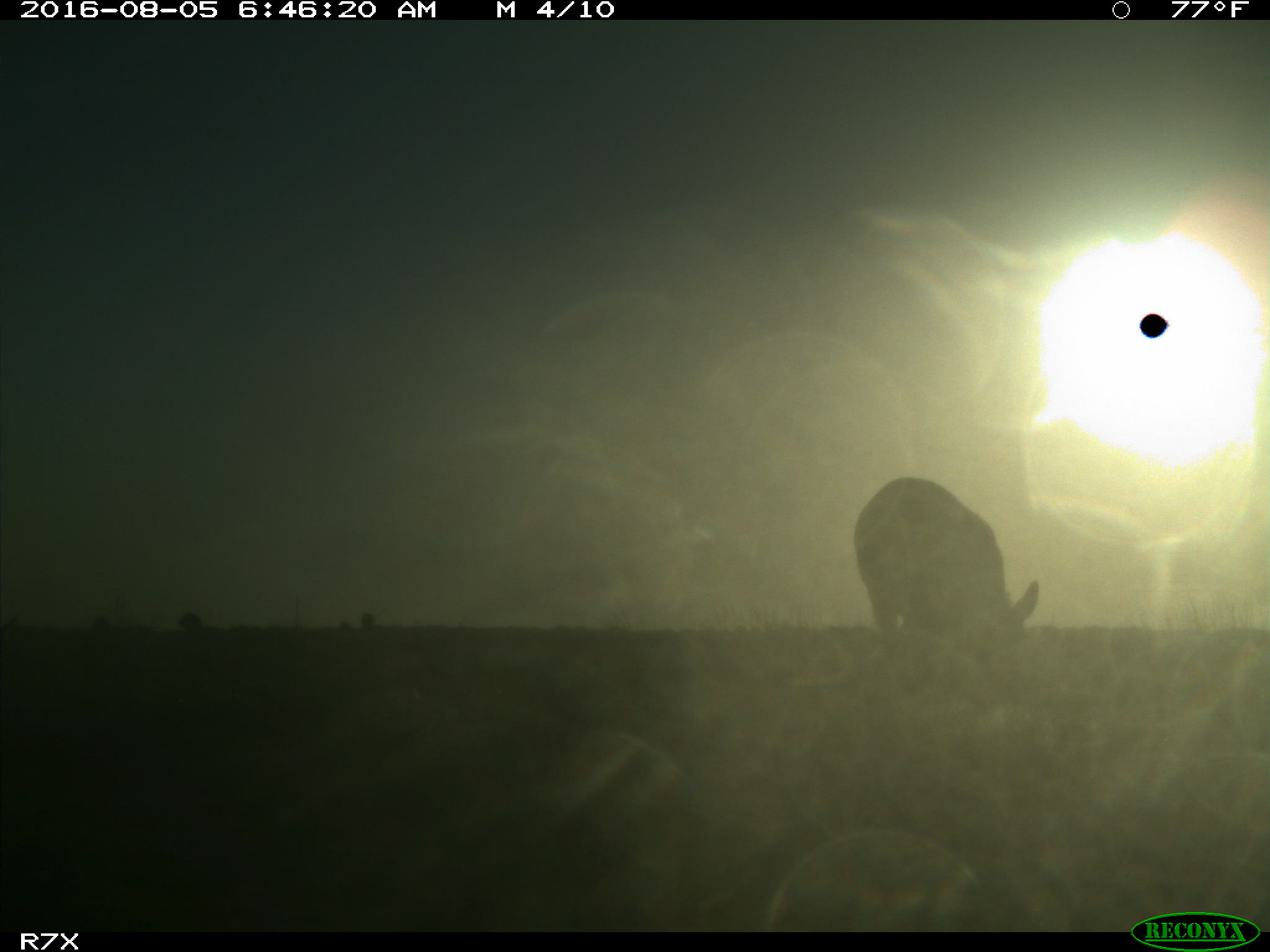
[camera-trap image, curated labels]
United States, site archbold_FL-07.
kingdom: Animalia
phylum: Chordata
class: Mammalia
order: Perissodactyla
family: Equidae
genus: Equus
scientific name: Equus africanus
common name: african wild ass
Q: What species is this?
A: Equus africanus (african wild ass).